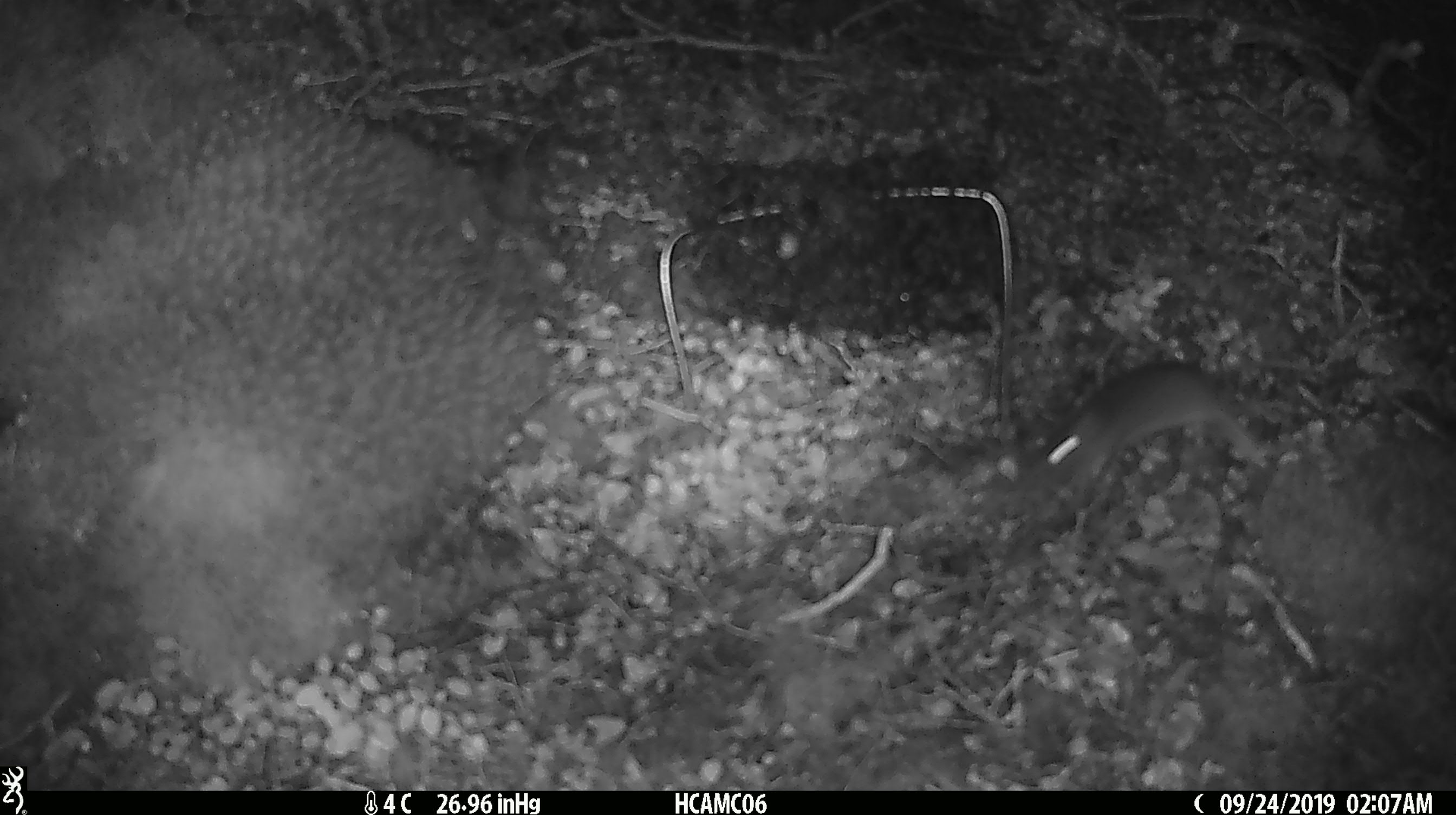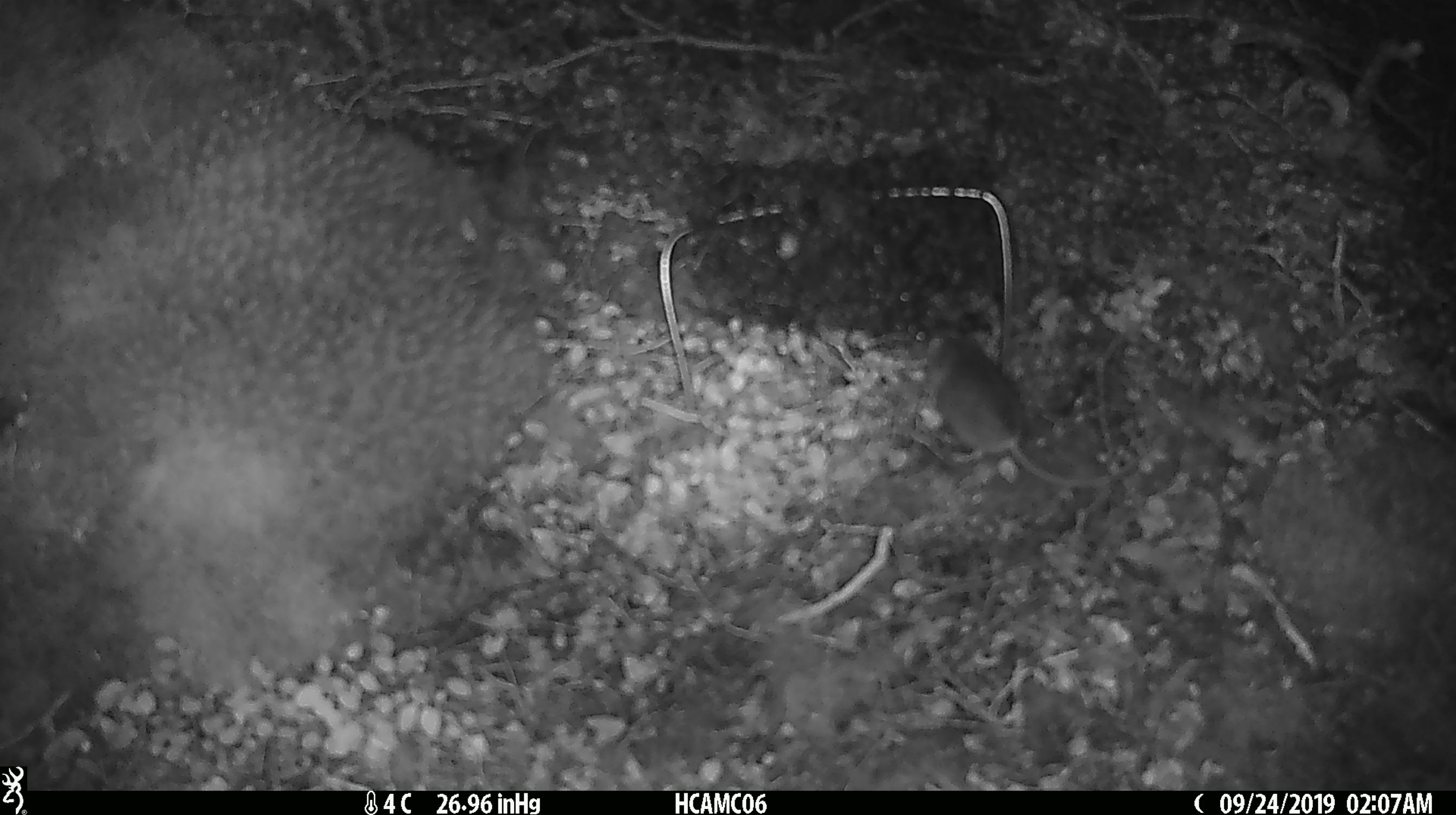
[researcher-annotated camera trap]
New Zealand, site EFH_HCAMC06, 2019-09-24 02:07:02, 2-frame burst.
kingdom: Animalia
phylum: Chordata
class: Mammalia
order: Rodentia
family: Muridae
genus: Mus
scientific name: Mus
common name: mouse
Mouse (Mus).